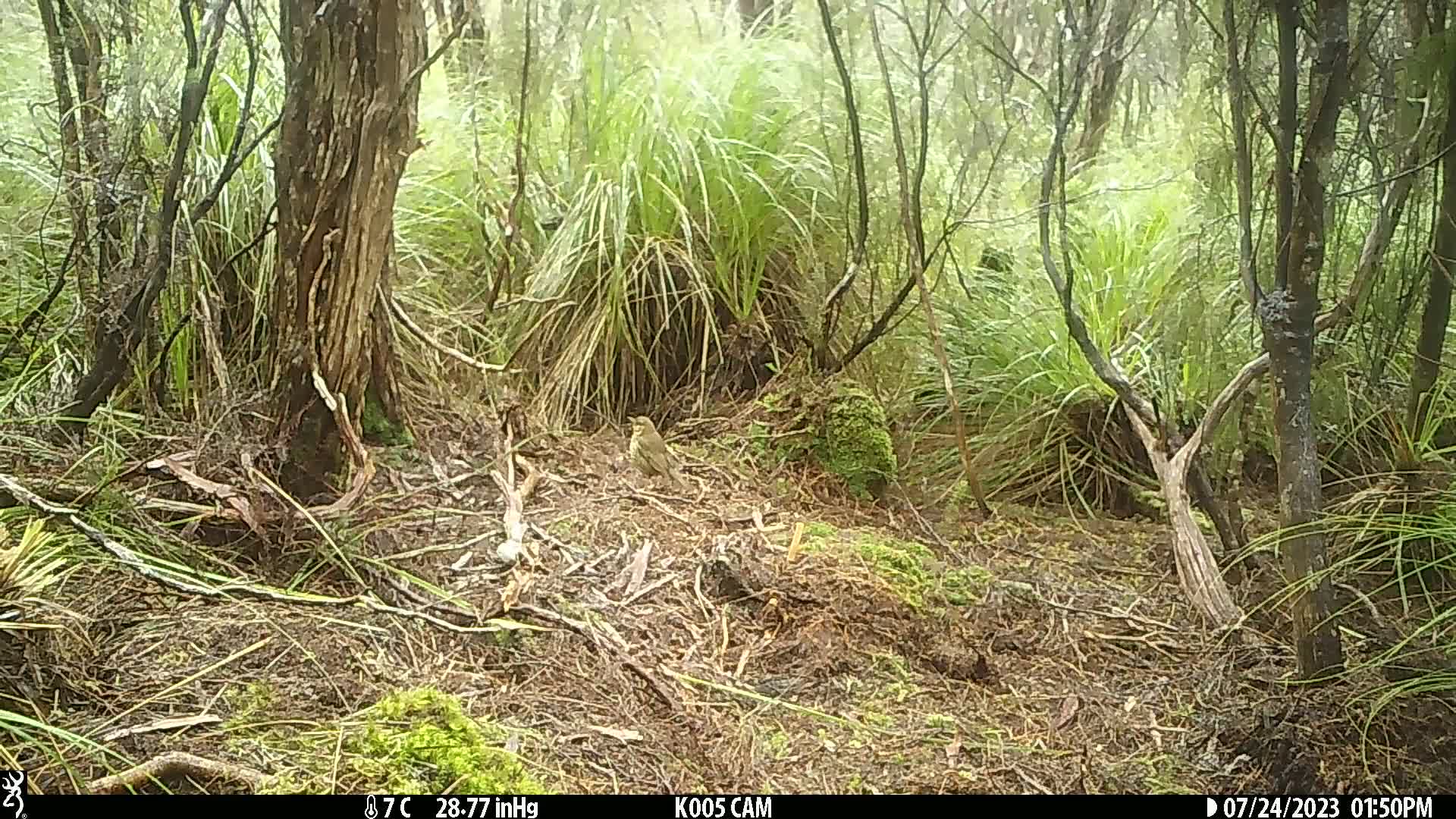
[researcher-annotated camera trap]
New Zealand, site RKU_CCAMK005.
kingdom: Animalia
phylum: Chordata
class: Aves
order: Passeriformes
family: Turdidae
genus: Turdus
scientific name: Turdus philomelos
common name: song thrush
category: thrush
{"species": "thrush (song thrush) (Turdus philomelos)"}